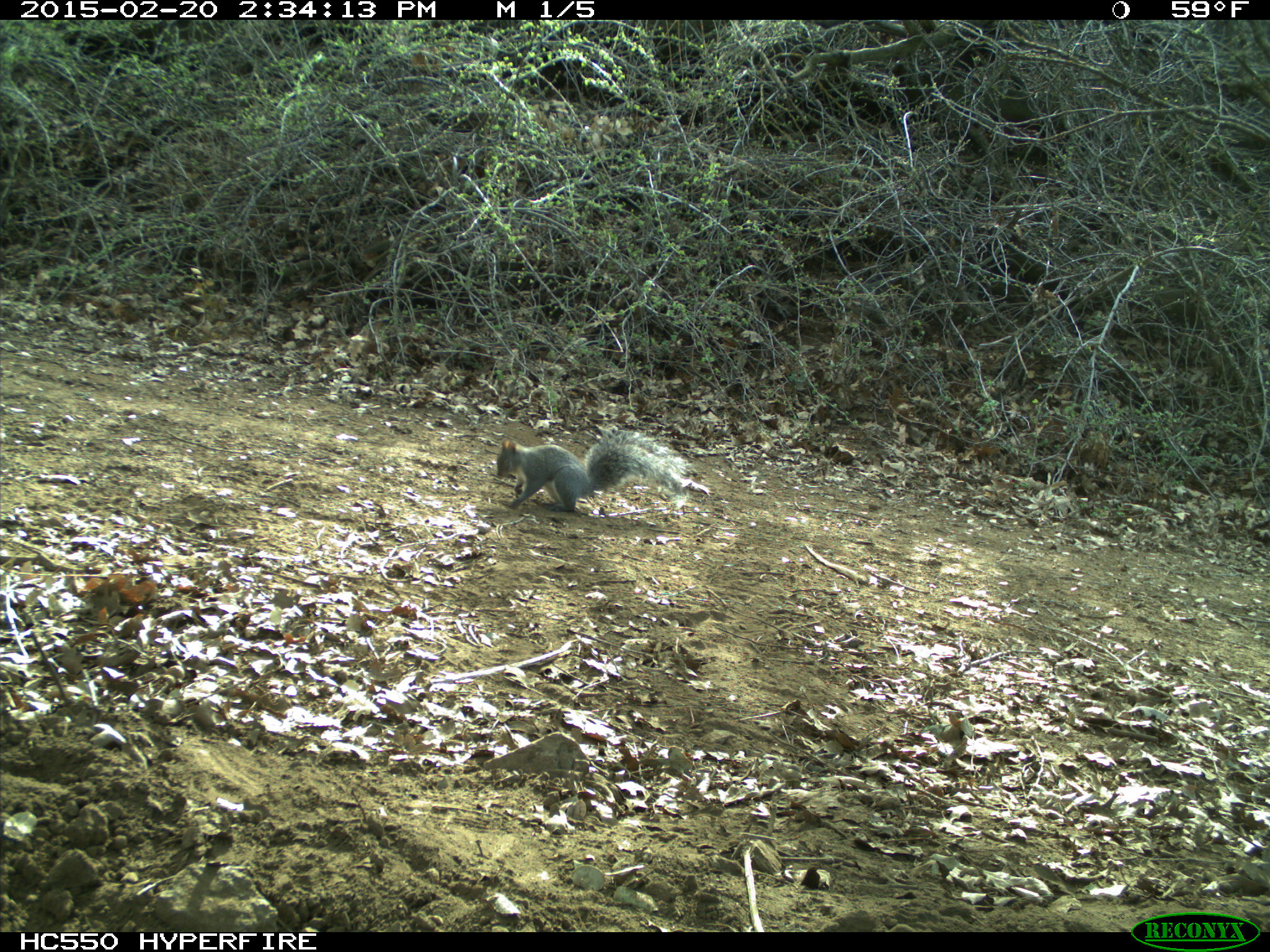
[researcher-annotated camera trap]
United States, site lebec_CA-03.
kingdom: Animalia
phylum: Chordata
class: Mammalia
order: Rodentia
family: Sciuridae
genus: Sciurus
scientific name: Sciurus carolinensis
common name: eastern gray squirrel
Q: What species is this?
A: Sciurus carolinensis (eastern gray squirrel).